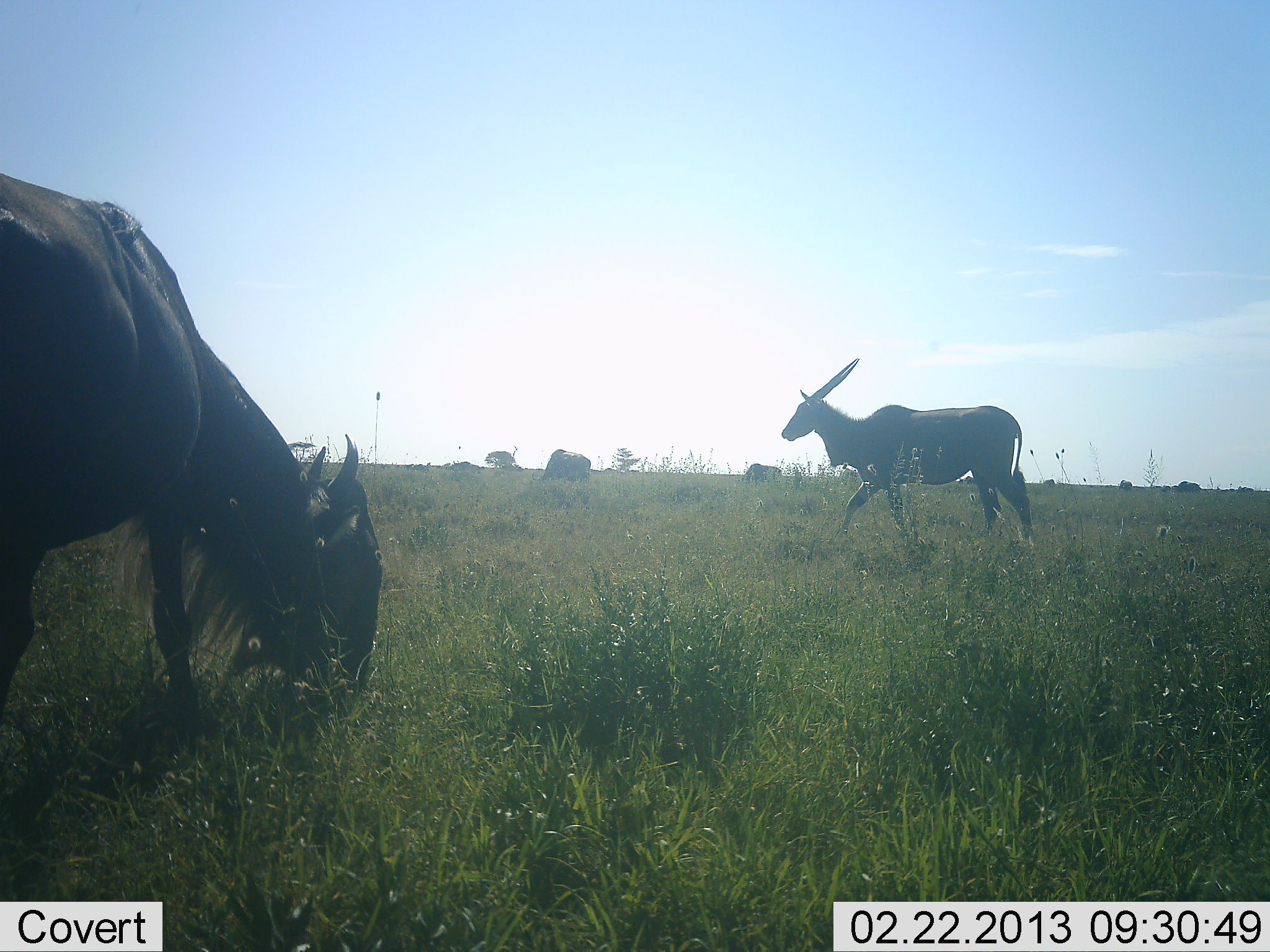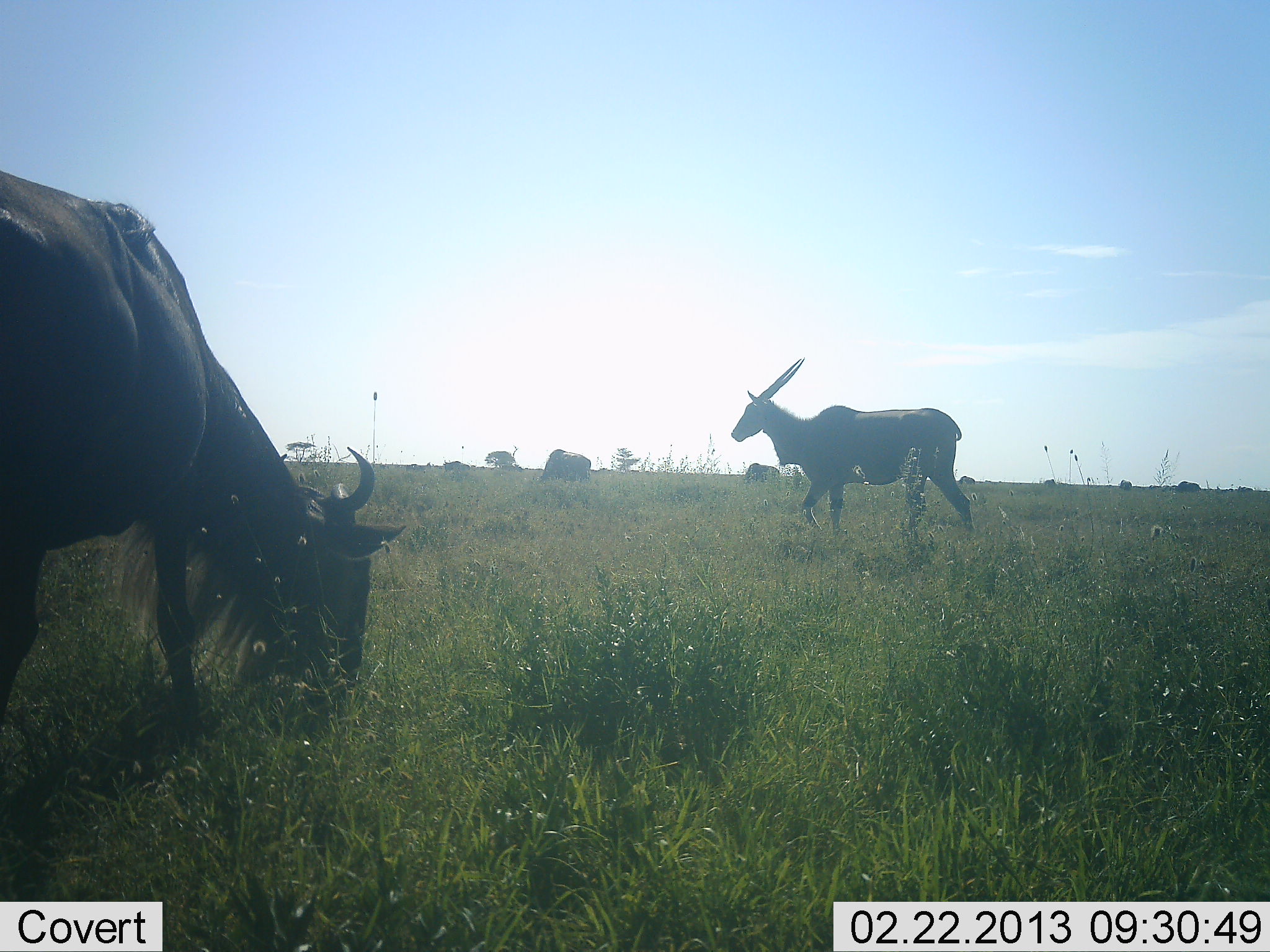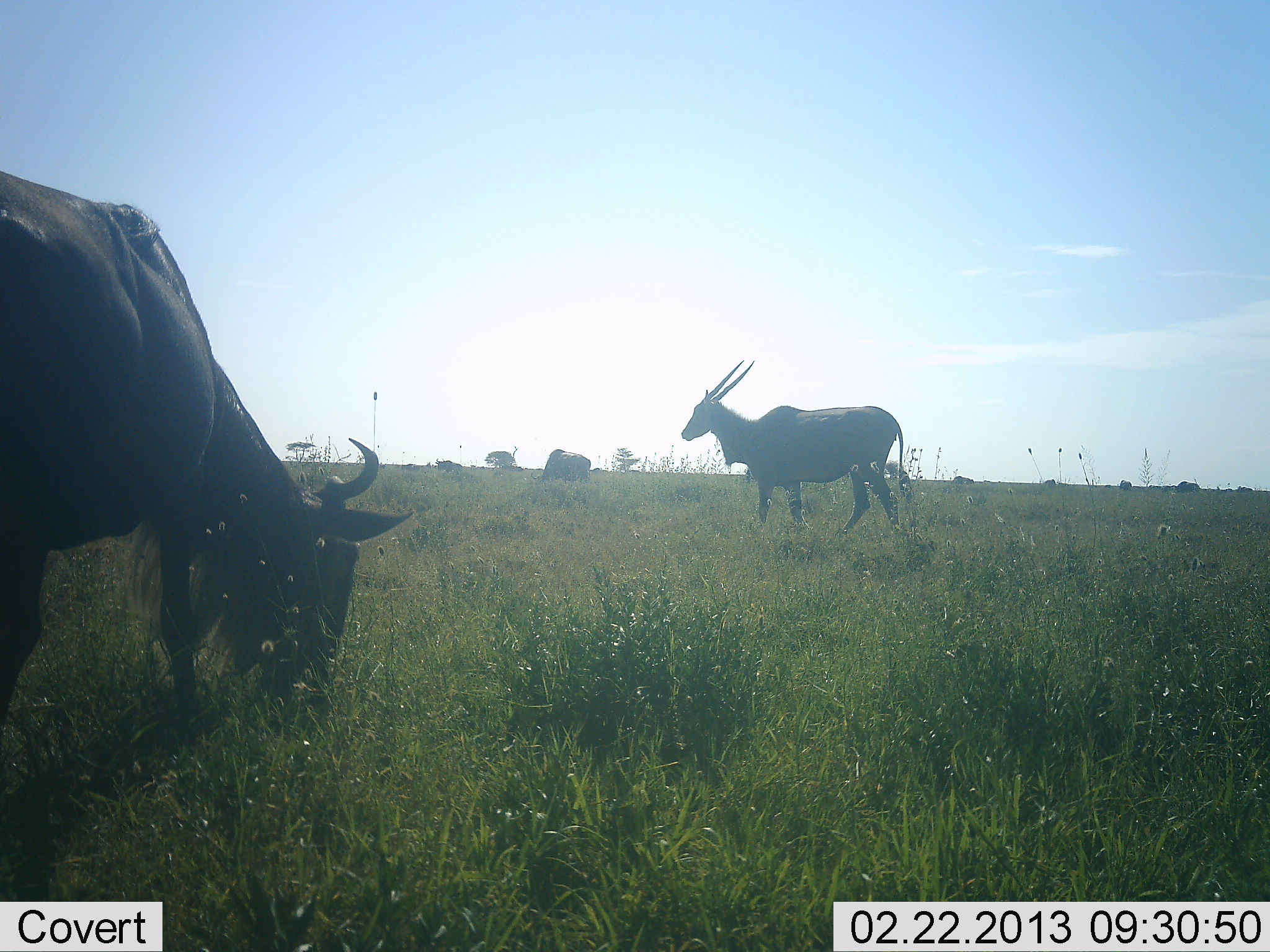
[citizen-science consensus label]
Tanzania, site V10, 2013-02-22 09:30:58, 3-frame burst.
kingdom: Animalia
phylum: Chordata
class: Mammalia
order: Artiodactyla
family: Bovidae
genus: Tragelaphus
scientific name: Tragelaphus oryx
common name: eland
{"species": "eland (Tragelaphus oryx)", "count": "1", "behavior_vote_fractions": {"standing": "3%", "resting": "0%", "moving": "97%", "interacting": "0%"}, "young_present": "0%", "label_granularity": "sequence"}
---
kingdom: Animalia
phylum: Chordata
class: Mammalia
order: Artiodactyla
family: Bovidae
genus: Connochaetes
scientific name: Connochaetes taurinus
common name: blue wildebeest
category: wildebeest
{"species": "wildebeest (blue wildebeest) (Connochaetes taurinus)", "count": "1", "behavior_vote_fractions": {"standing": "23%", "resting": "0%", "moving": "15%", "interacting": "3%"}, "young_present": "0%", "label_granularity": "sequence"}